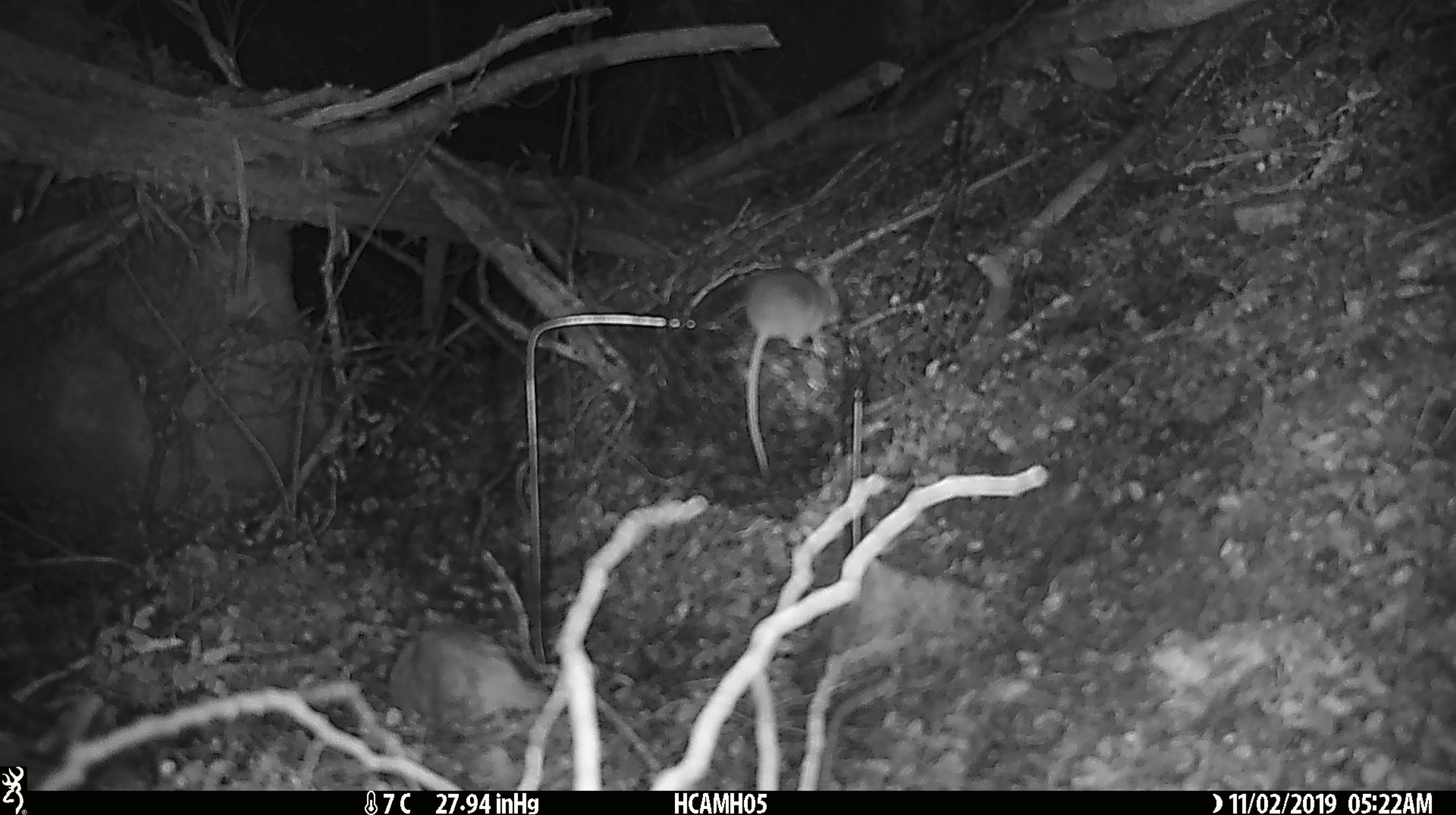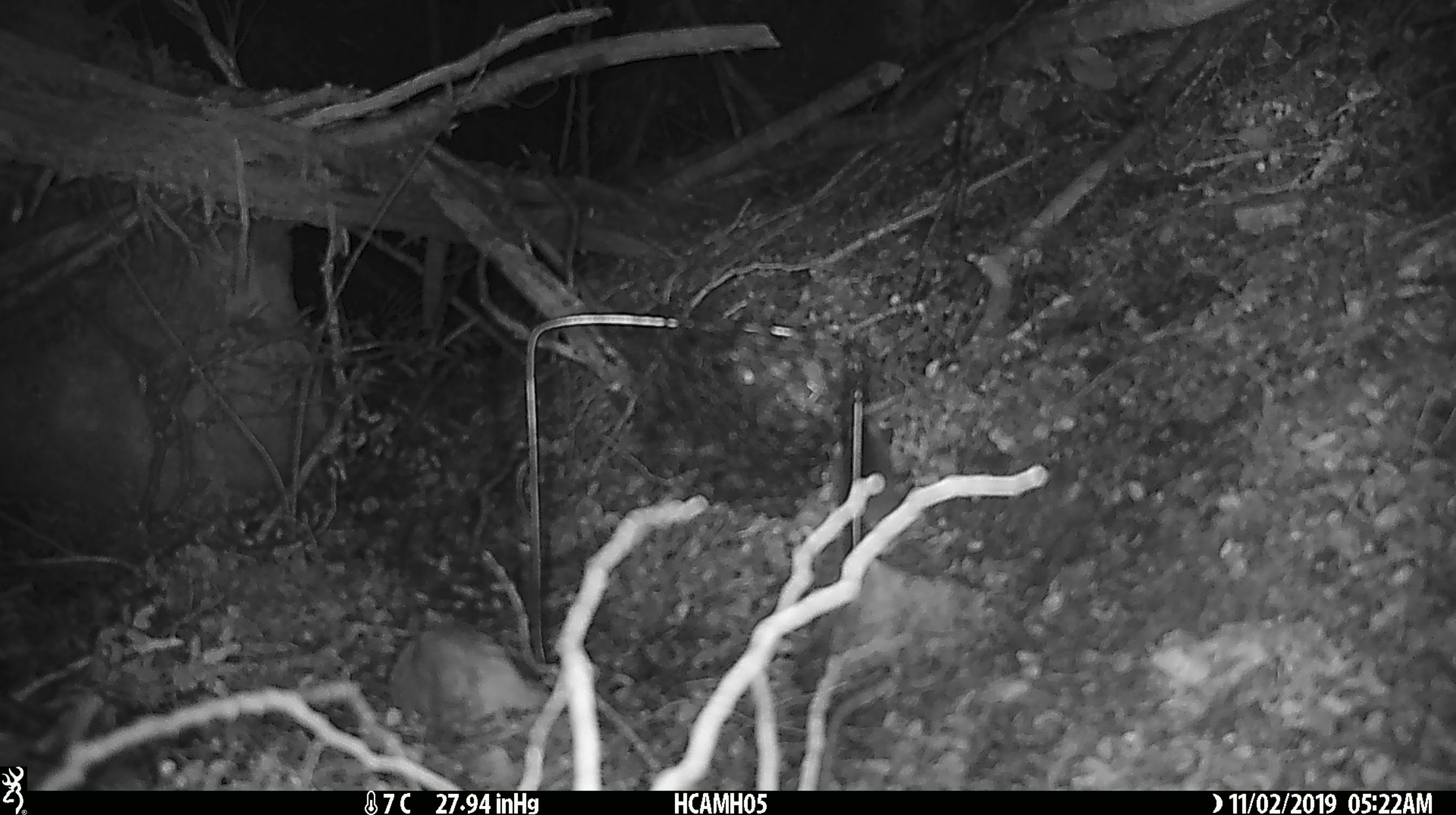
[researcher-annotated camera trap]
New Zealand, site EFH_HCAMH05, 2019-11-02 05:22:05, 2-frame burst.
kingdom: Animalia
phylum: Chordata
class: Mammalia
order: Rodentia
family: Muridae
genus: Mus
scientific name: Mus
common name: mouse